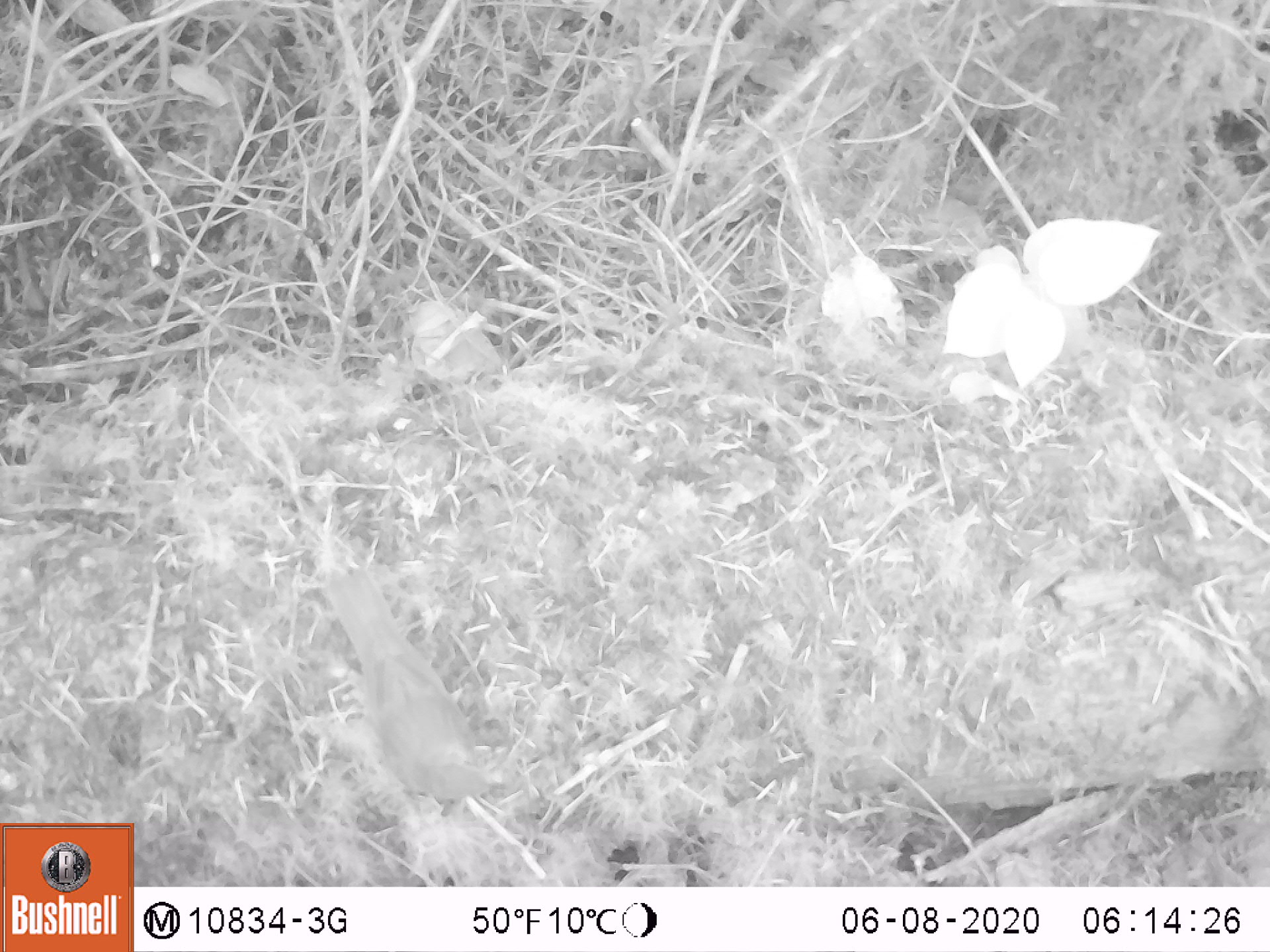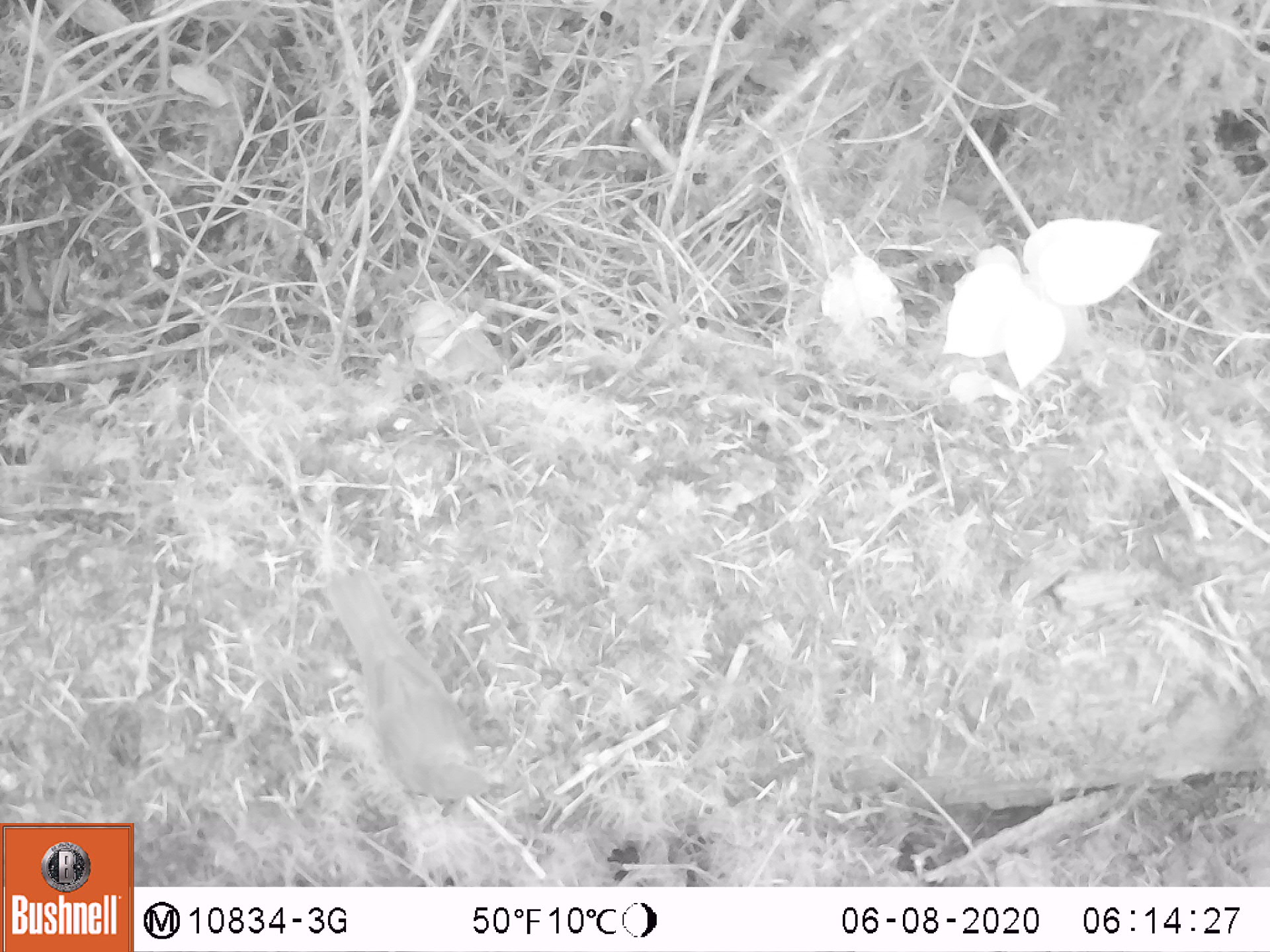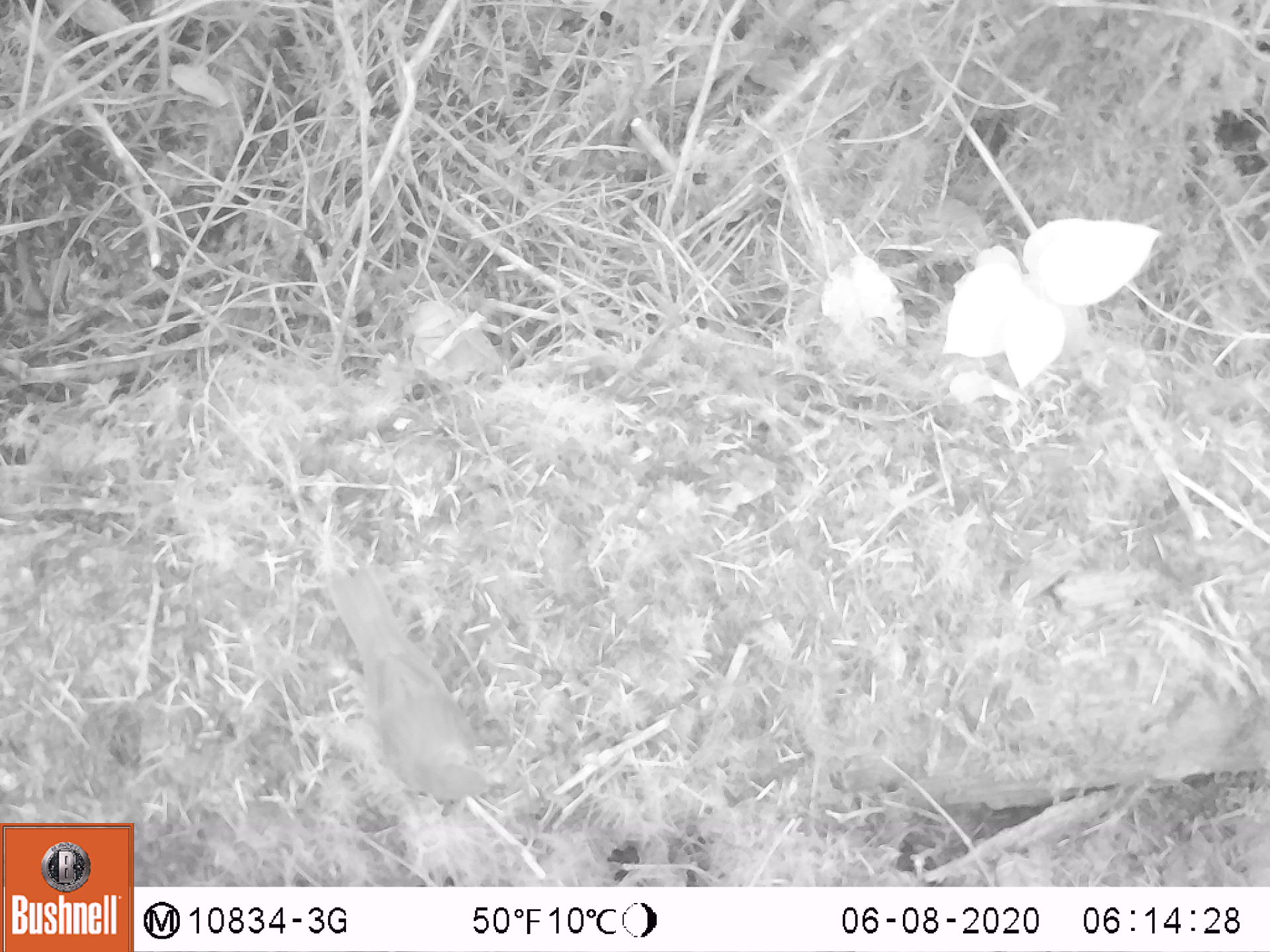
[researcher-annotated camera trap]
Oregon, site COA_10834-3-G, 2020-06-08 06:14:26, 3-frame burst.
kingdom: Animalia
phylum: Chordata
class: Aves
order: Passeriformes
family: Turdidae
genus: Catharus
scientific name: Catharus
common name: brown thrushes and nightingale-thrushes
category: catharus species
Catharus species (brown thrushes and nightingale-thrushes) (Catharus).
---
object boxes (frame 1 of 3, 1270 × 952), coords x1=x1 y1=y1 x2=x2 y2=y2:
catharus species: x1=319 y1=564 x2=504 y2=809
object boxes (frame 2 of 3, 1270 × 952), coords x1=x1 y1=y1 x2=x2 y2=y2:
catharus species: x1=329 y1=568 x2=496 y2=811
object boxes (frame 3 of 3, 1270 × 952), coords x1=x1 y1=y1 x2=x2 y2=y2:
catharus species: x1=329 y1=564 x2=494 y2=809